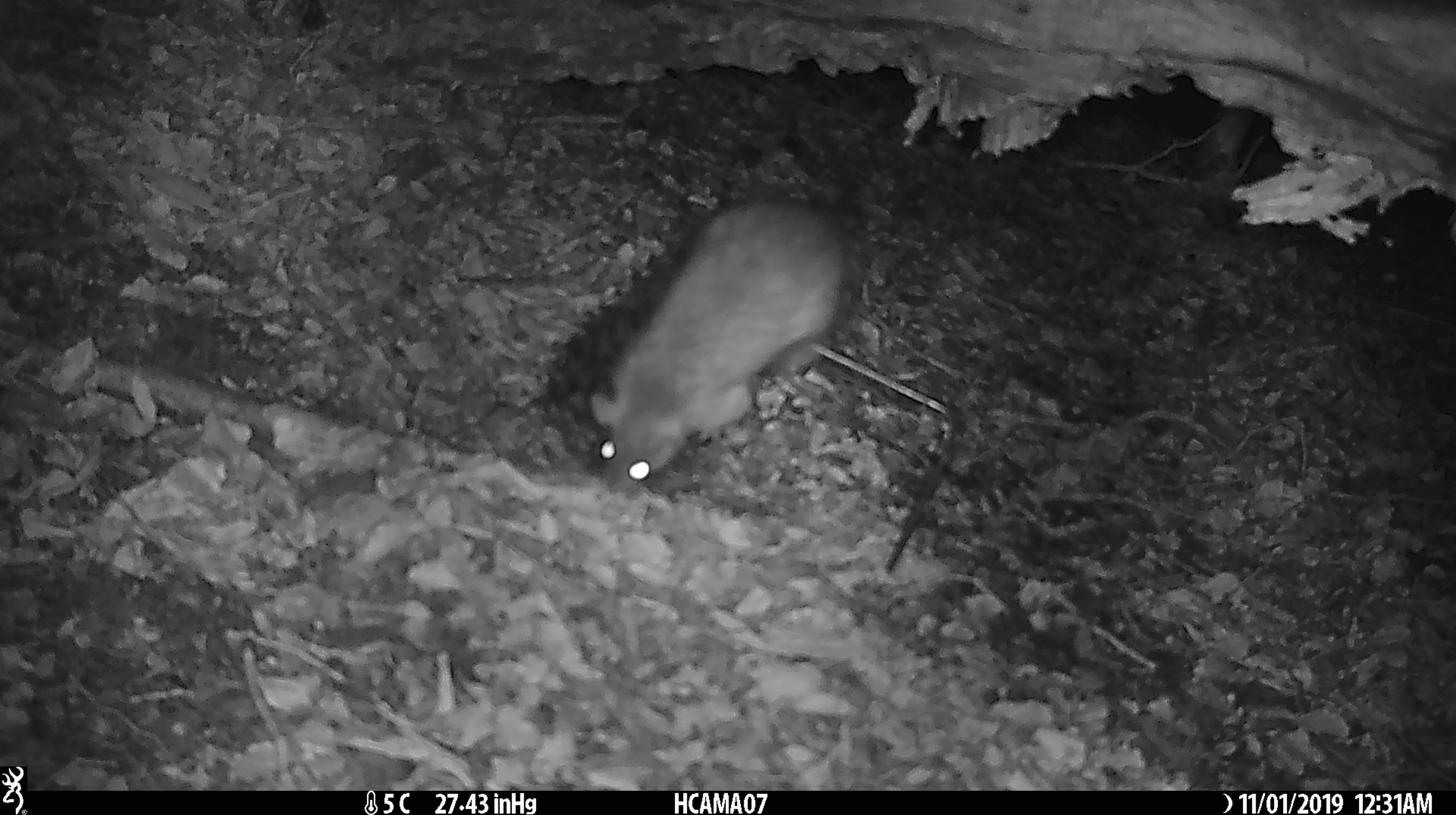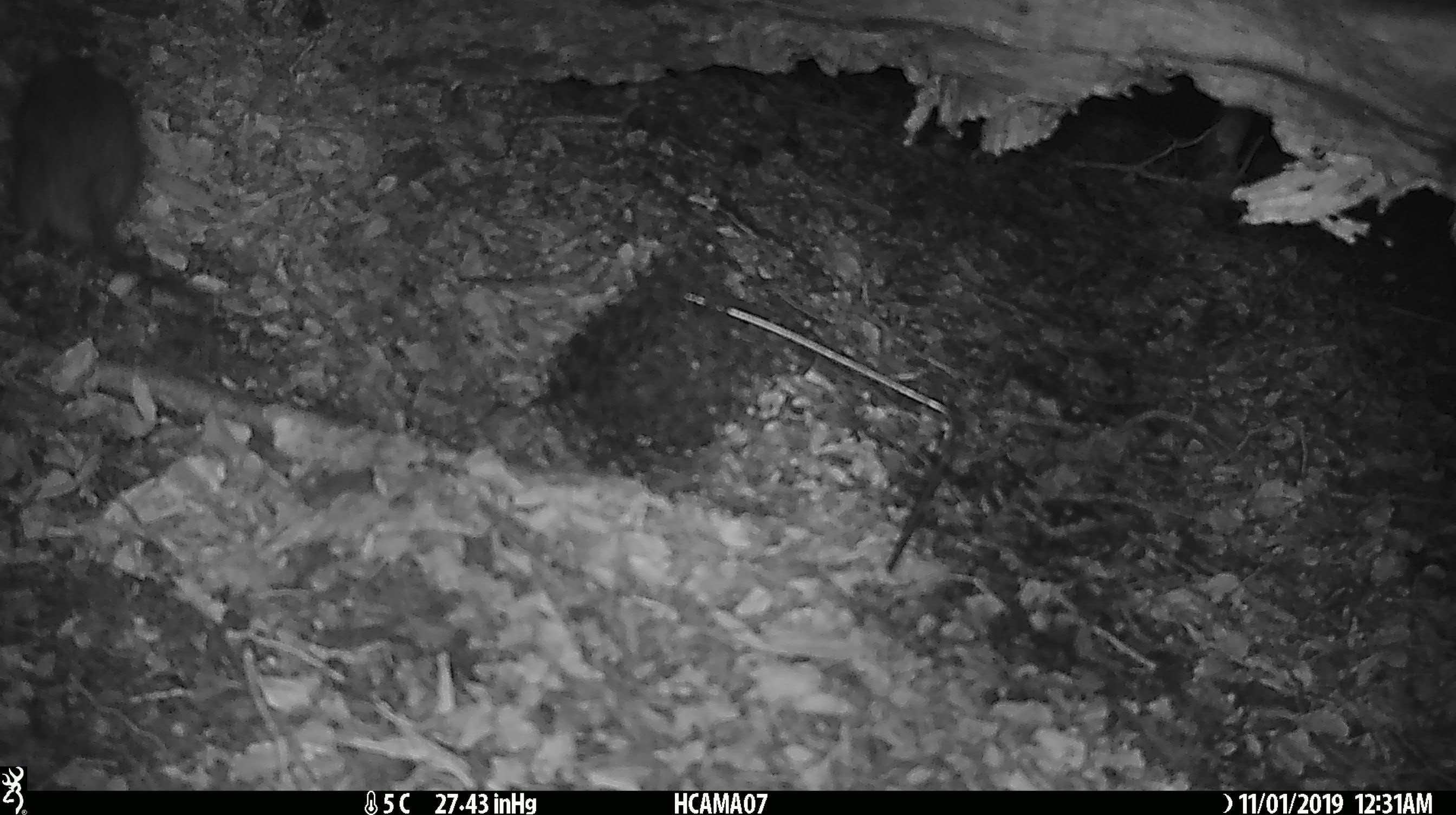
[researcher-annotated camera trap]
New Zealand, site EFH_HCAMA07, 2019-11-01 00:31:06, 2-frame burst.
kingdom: Animalia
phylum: Chordata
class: Mammalia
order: Rodentia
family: Muridae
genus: Rattus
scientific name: Rattus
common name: rat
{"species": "rat (Rattus)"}